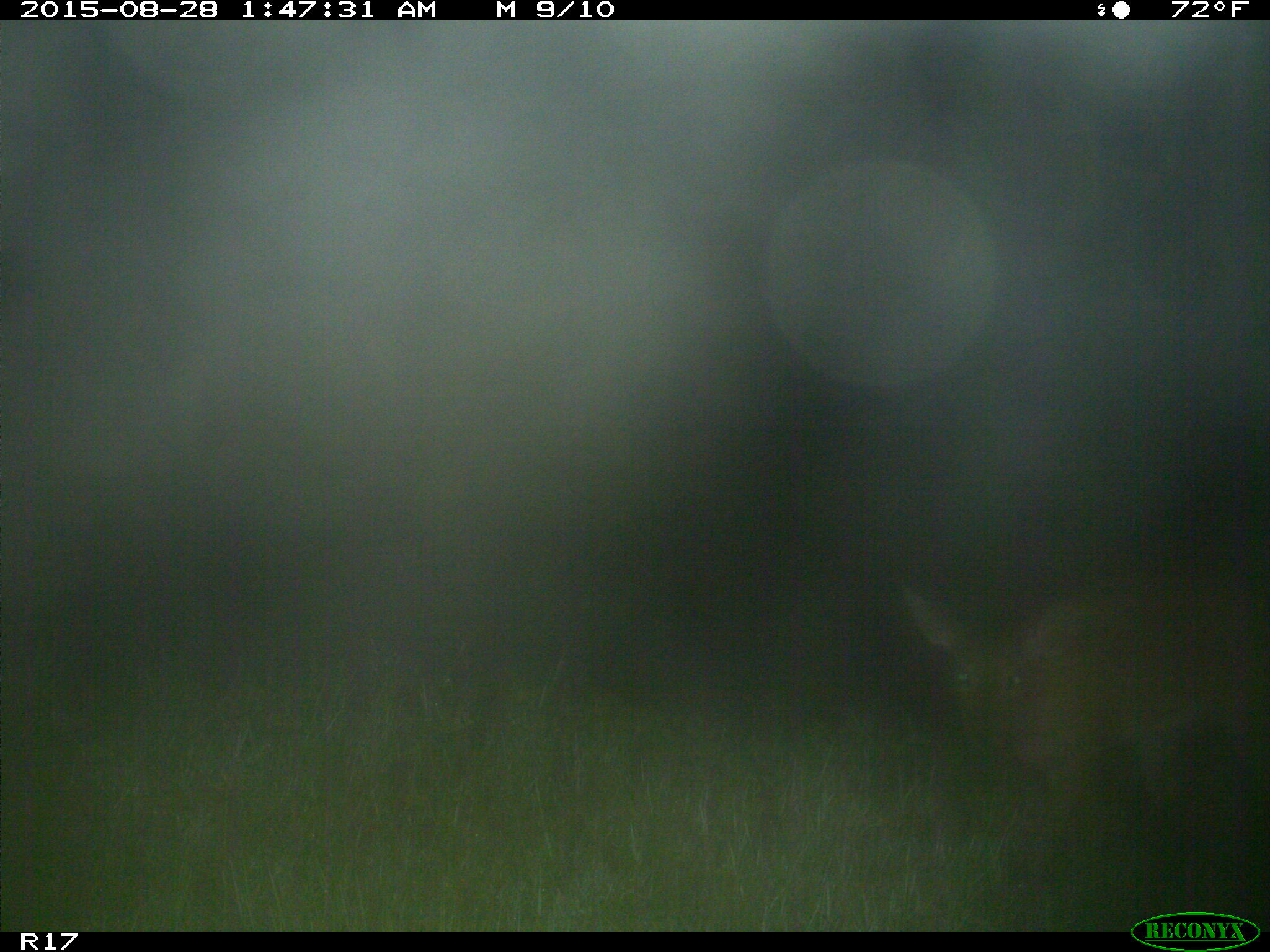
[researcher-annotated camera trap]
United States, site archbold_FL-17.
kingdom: Animalia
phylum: Chordata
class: Mammalia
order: Artiodactyla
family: Cervidae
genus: Odocoileus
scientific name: Odocoileus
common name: deer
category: unidentified deer